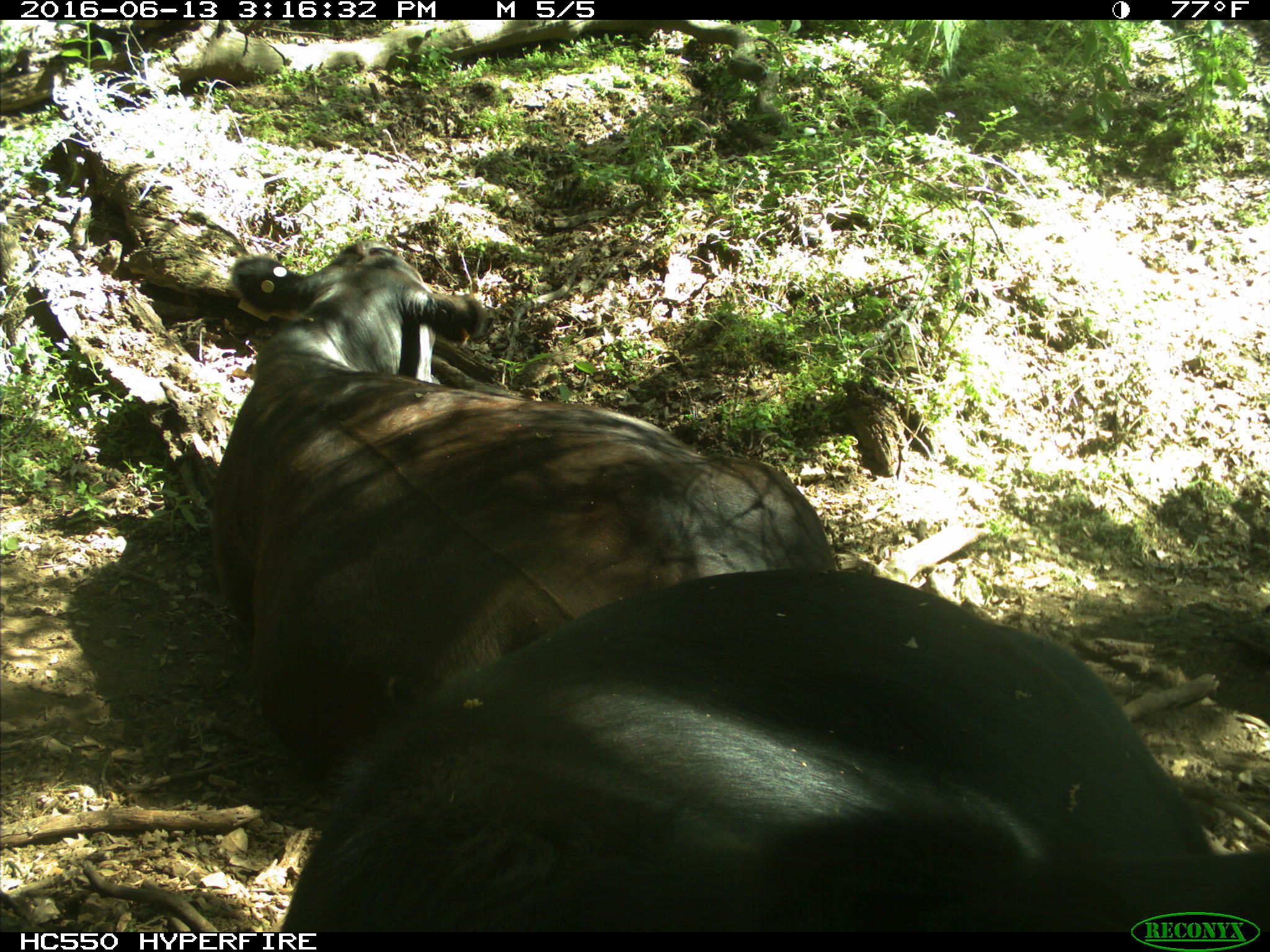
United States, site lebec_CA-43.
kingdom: Animalia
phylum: Chordata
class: Mammalia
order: Artiodactyla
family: Bovidae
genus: Bos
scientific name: Bos taurus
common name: domestic cow